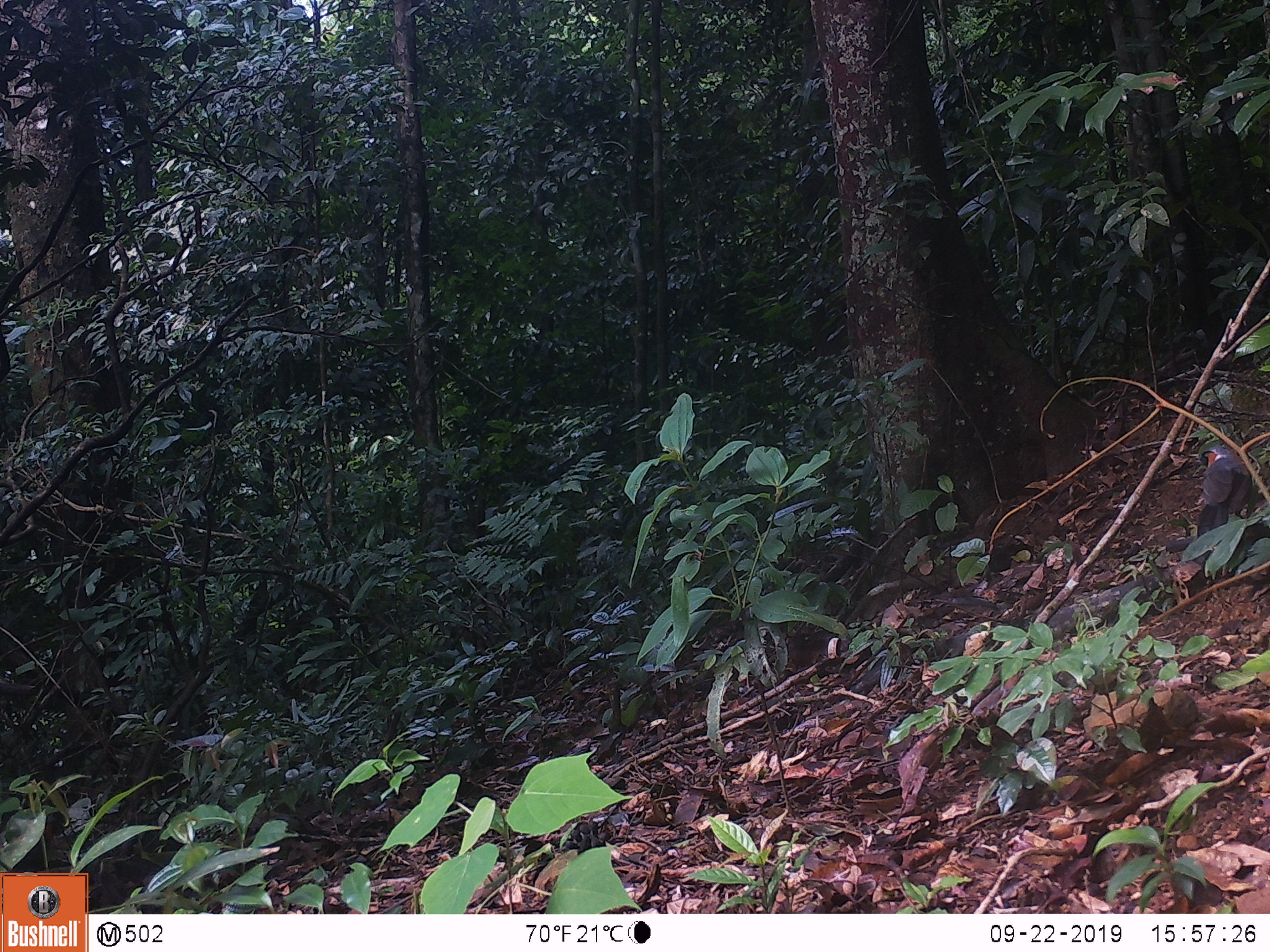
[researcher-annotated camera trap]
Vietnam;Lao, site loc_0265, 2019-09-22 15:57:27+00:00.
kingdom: Animalia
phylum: Chordata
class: Aves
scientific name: Aves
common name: bird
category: unidentified bird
Unidentified bird (bird) (Aves). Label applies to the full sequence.